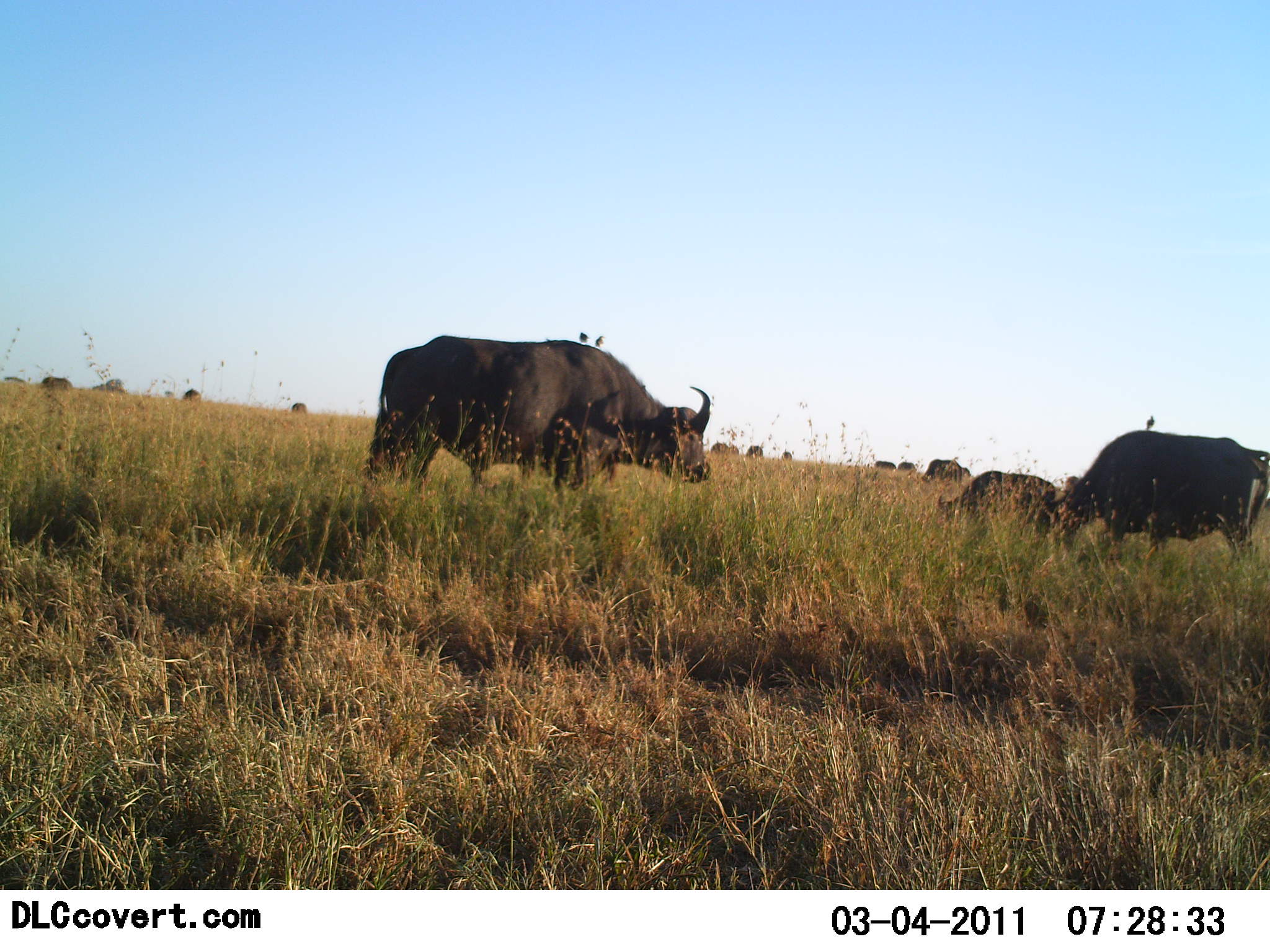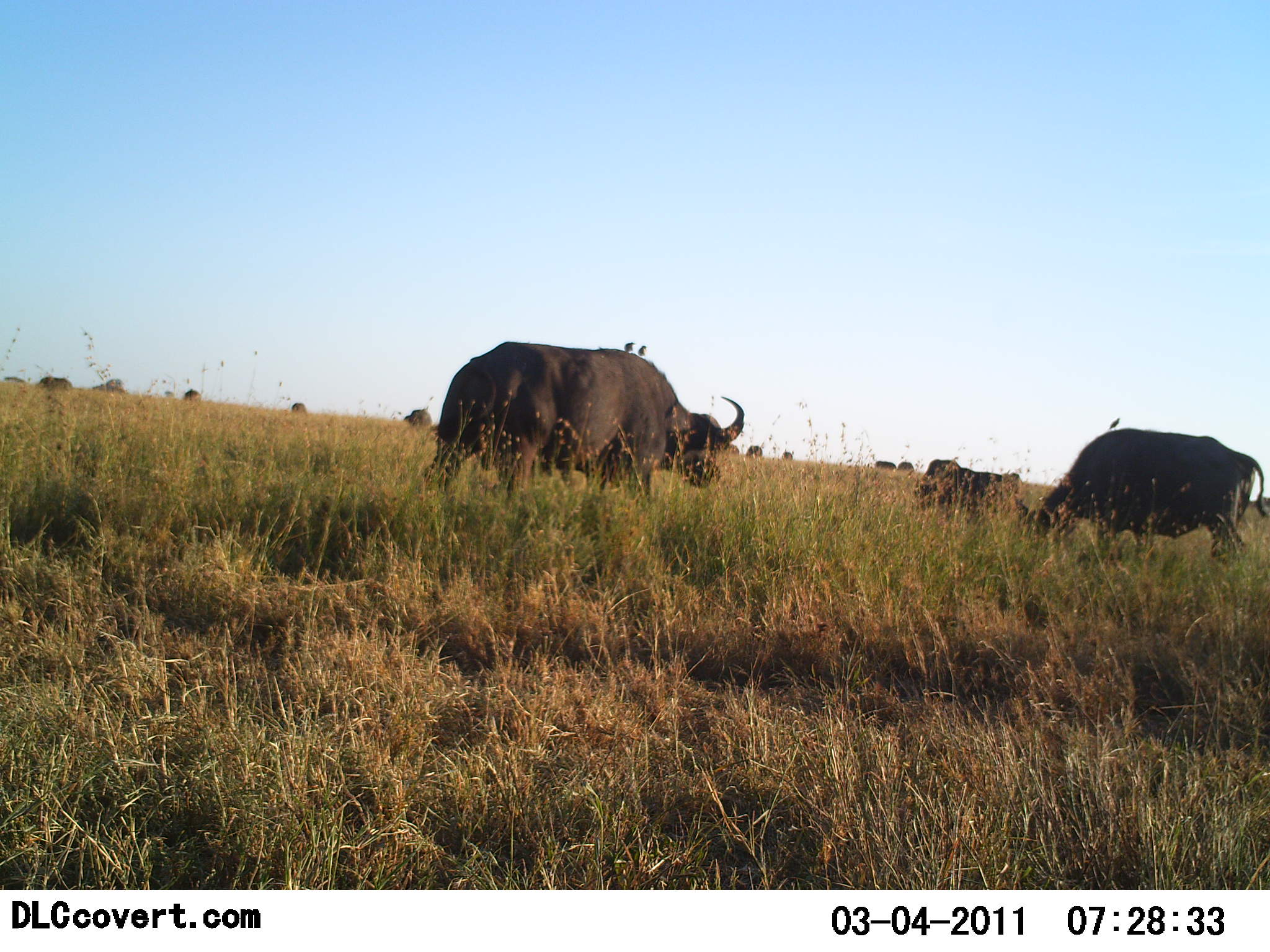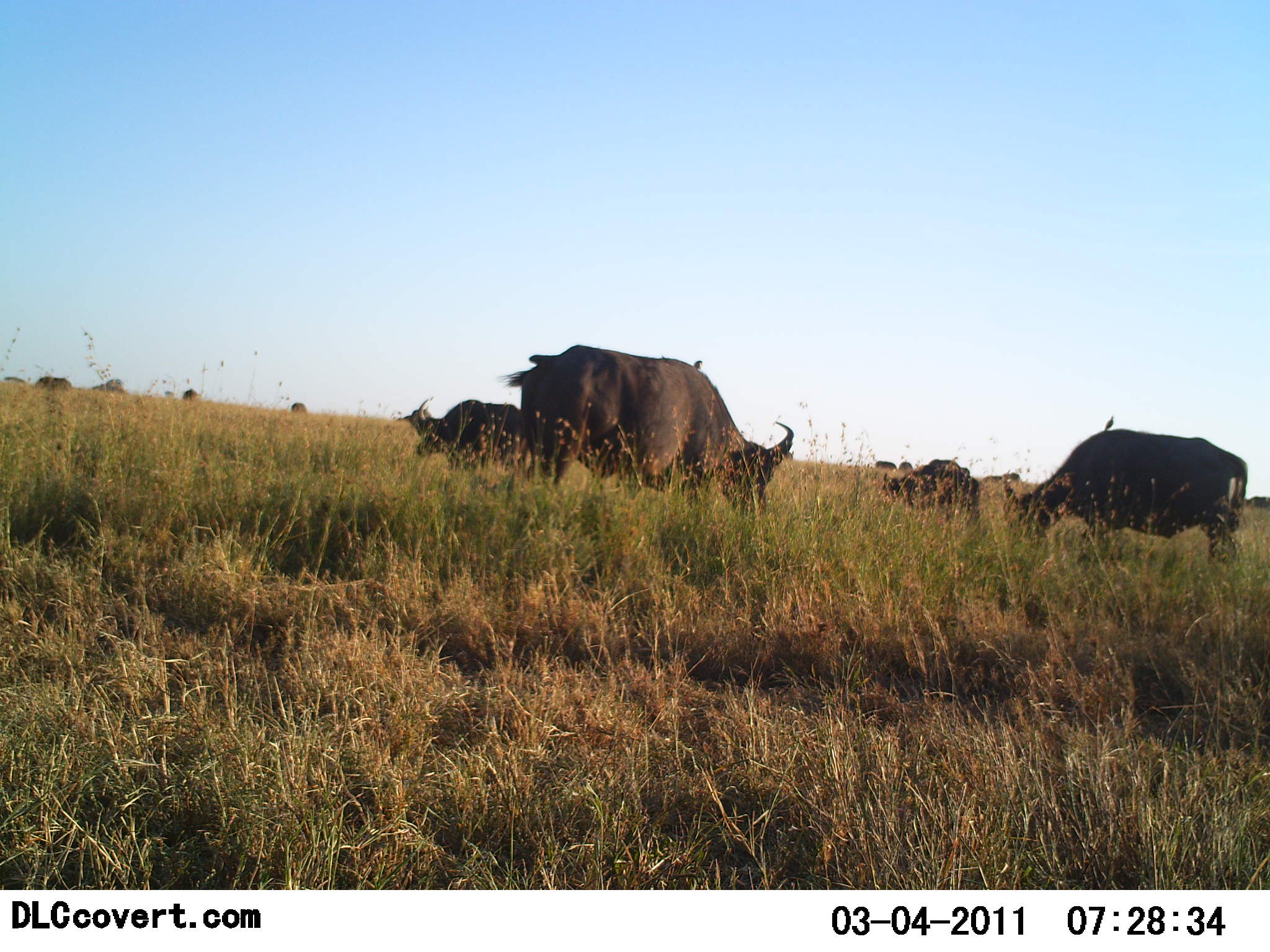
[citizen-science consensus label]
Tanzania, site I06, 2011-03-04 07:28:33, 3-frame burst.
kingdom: Animalia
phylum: Chordata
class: Mammalia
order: Artiodactyla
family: Bovidae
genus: Syncerus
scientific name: Syncerus caffer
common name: cape buffalo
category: buffalo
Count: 11-50.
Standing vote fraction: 24%.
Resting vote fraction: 0%.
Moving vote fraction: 29%.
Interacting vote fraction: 0%.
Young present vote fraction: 12%.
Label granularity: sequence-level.